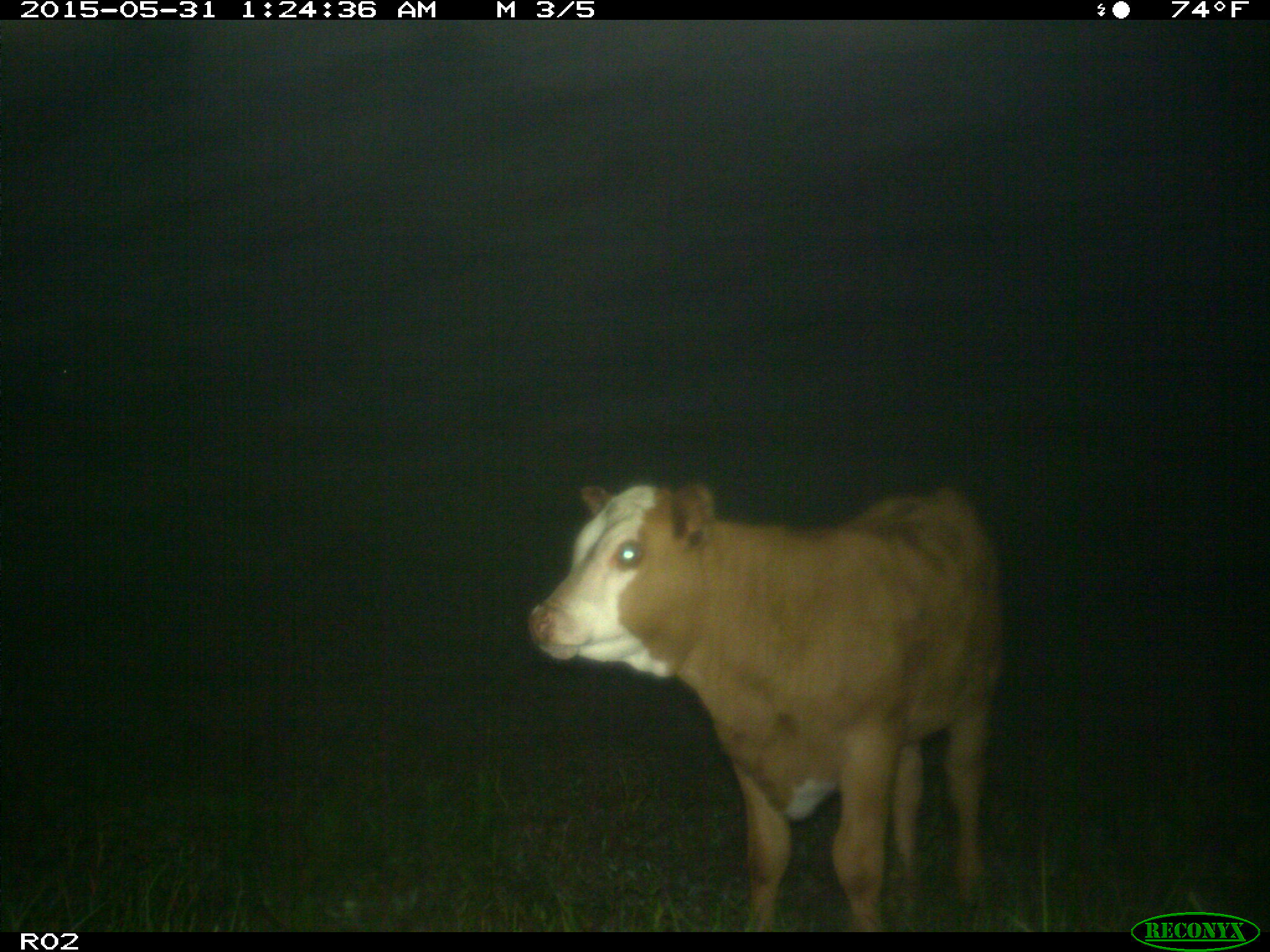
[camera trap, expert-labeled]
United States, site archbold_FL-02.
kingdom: Animalia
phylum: Chordata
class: Mammalia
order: Artiodactyla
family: Bovidae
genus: Bos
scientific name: Bos taurus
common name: domestic cow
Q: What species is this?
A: Bos taurus (domestic cow).